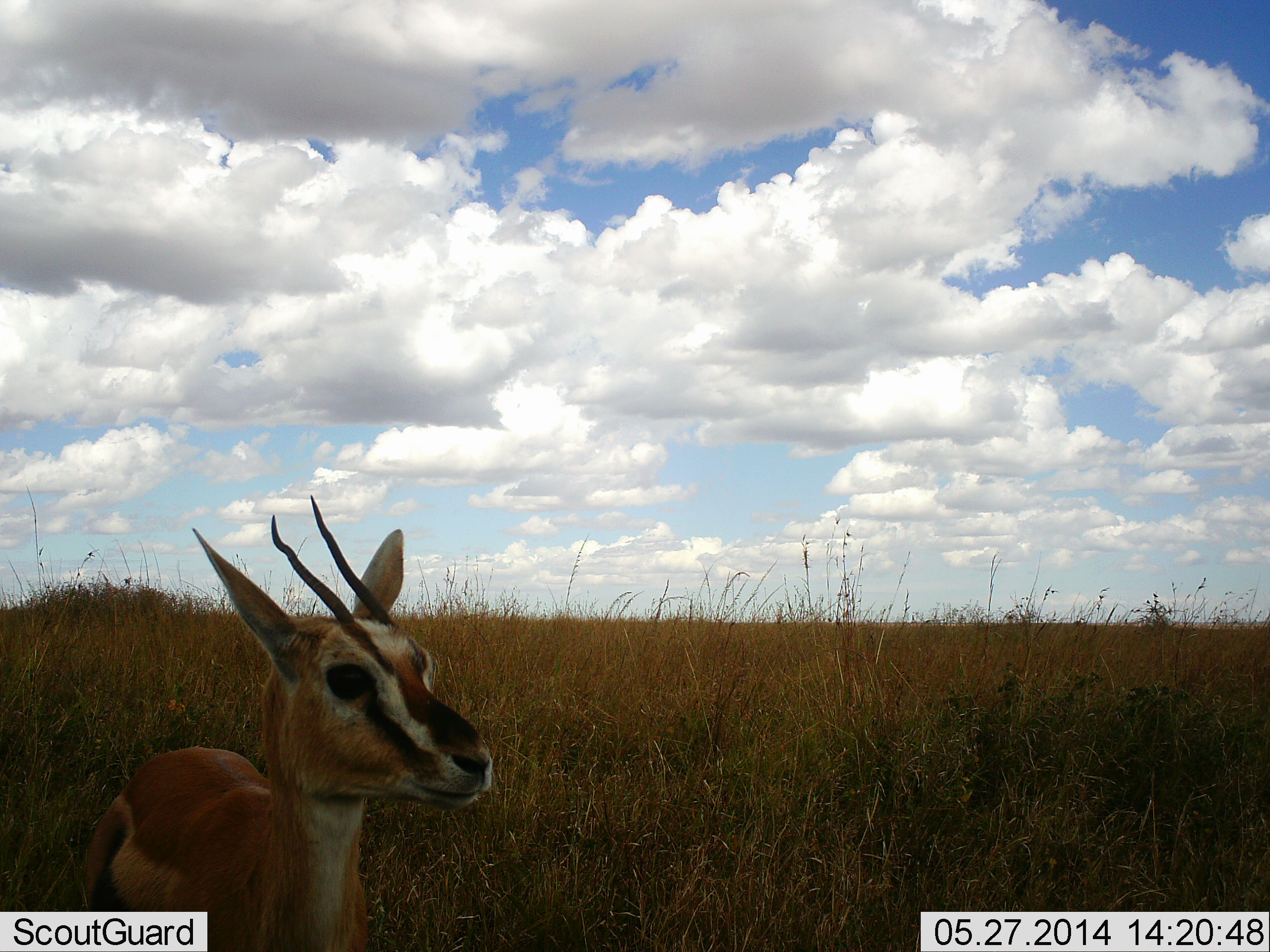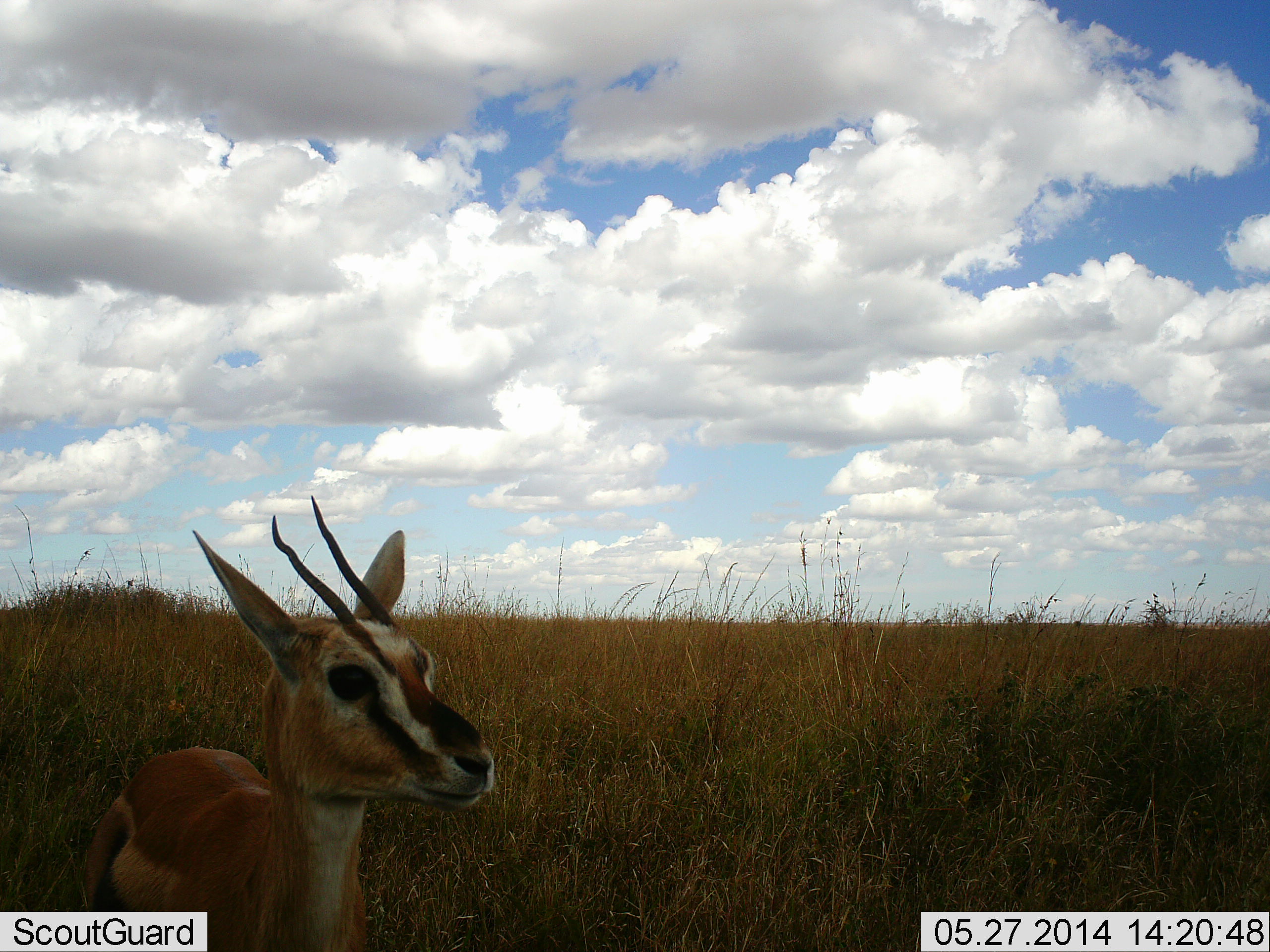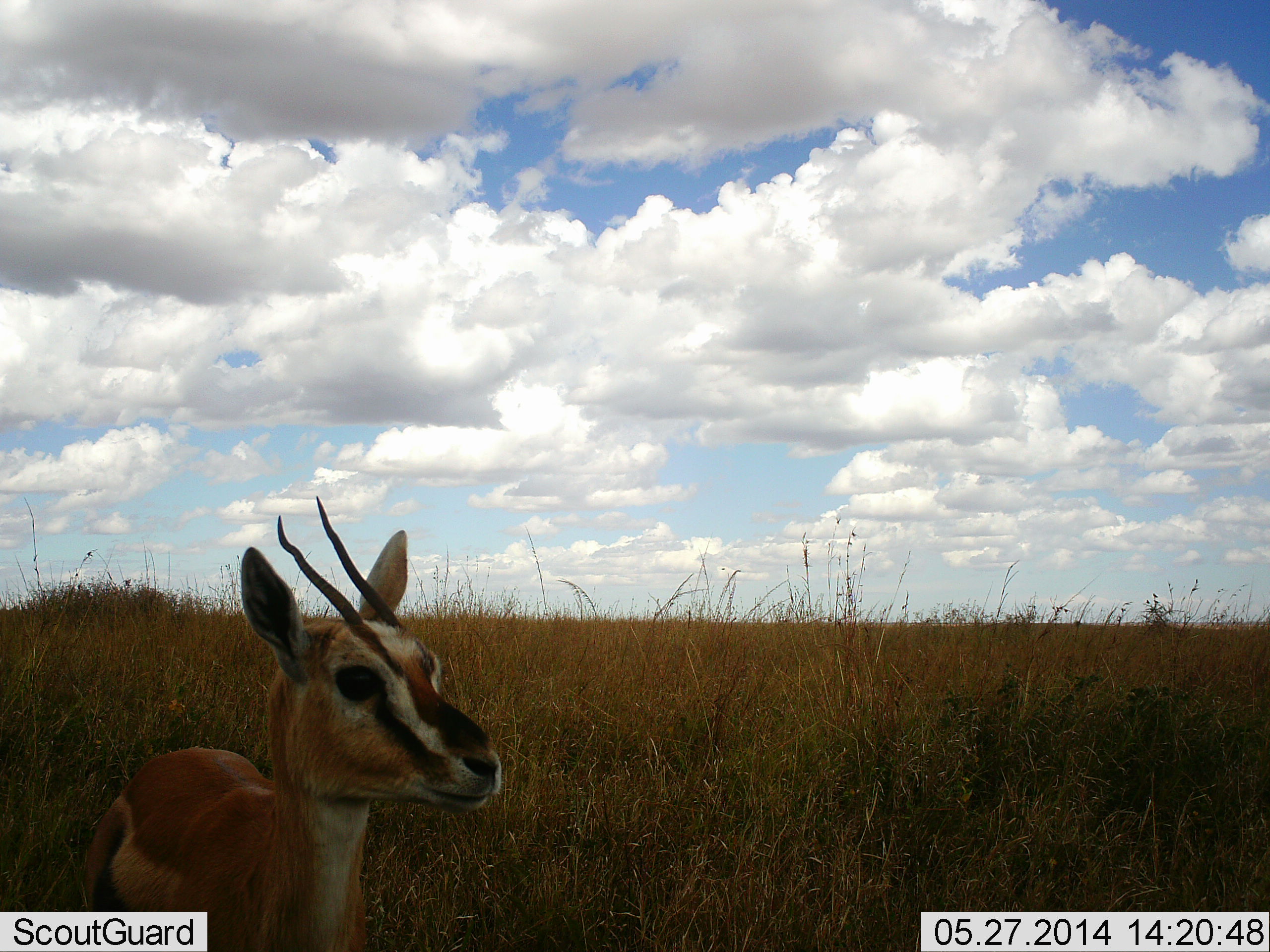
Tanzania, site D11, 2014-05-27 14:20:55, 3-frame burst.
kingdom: Animalia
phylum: Chordata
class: Mammalia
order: Artiodactyla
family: Bovidae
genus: Eudorcas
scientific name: Eudorcas thomsonii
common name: thomson's gazelle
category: gazellethomsons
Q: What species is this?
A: Gazellethomsons (thomson's gazelle) (Eudorcas thomsonii).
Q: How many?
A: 1.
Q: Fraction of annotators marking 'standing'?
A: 100%.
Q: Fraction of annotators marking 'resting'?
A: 0%.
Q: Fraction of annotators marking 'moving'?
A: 0%.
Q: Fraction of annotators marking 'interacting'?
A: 0%.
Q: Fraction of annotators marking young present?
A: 0%.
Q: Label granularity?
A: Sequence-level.